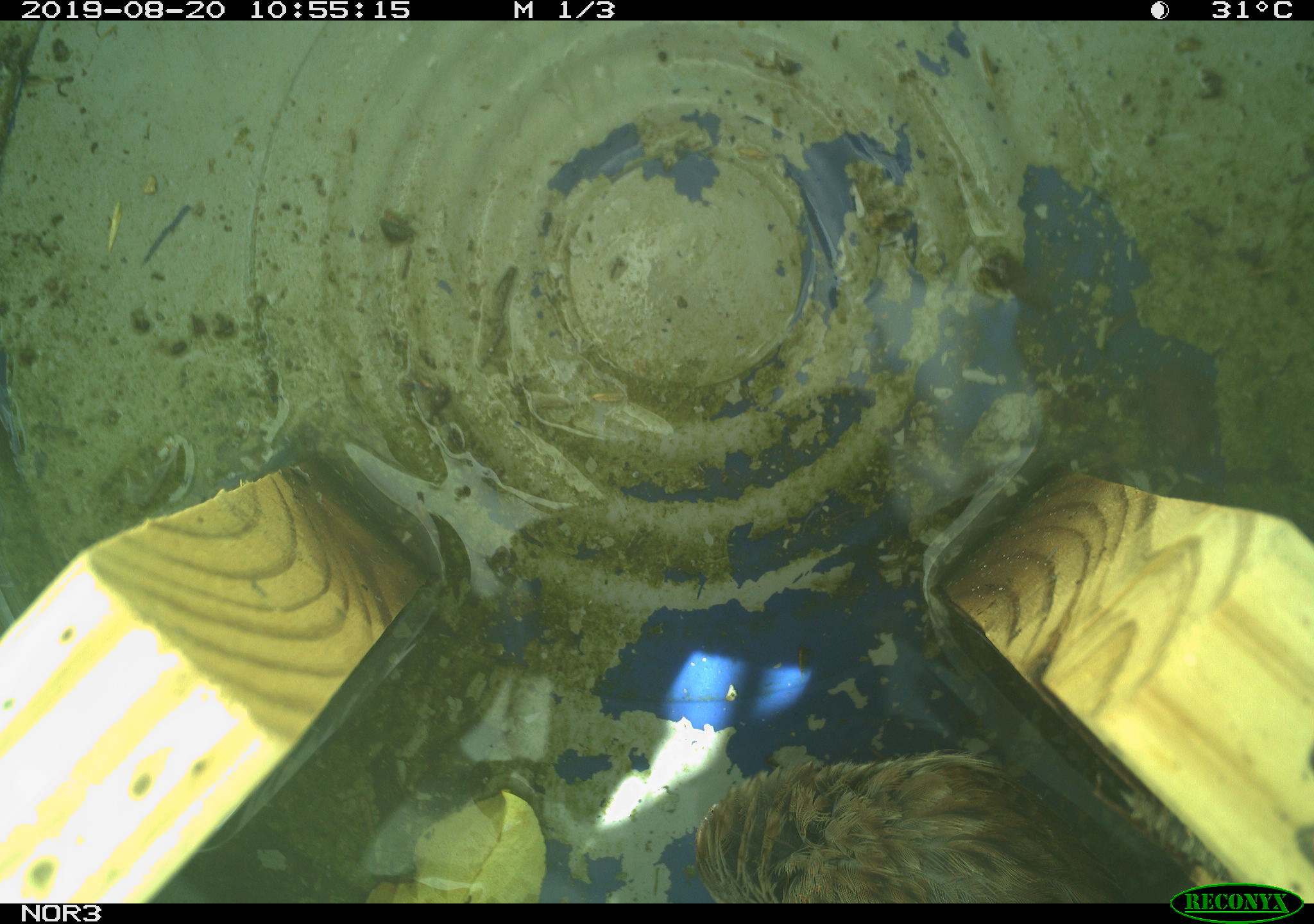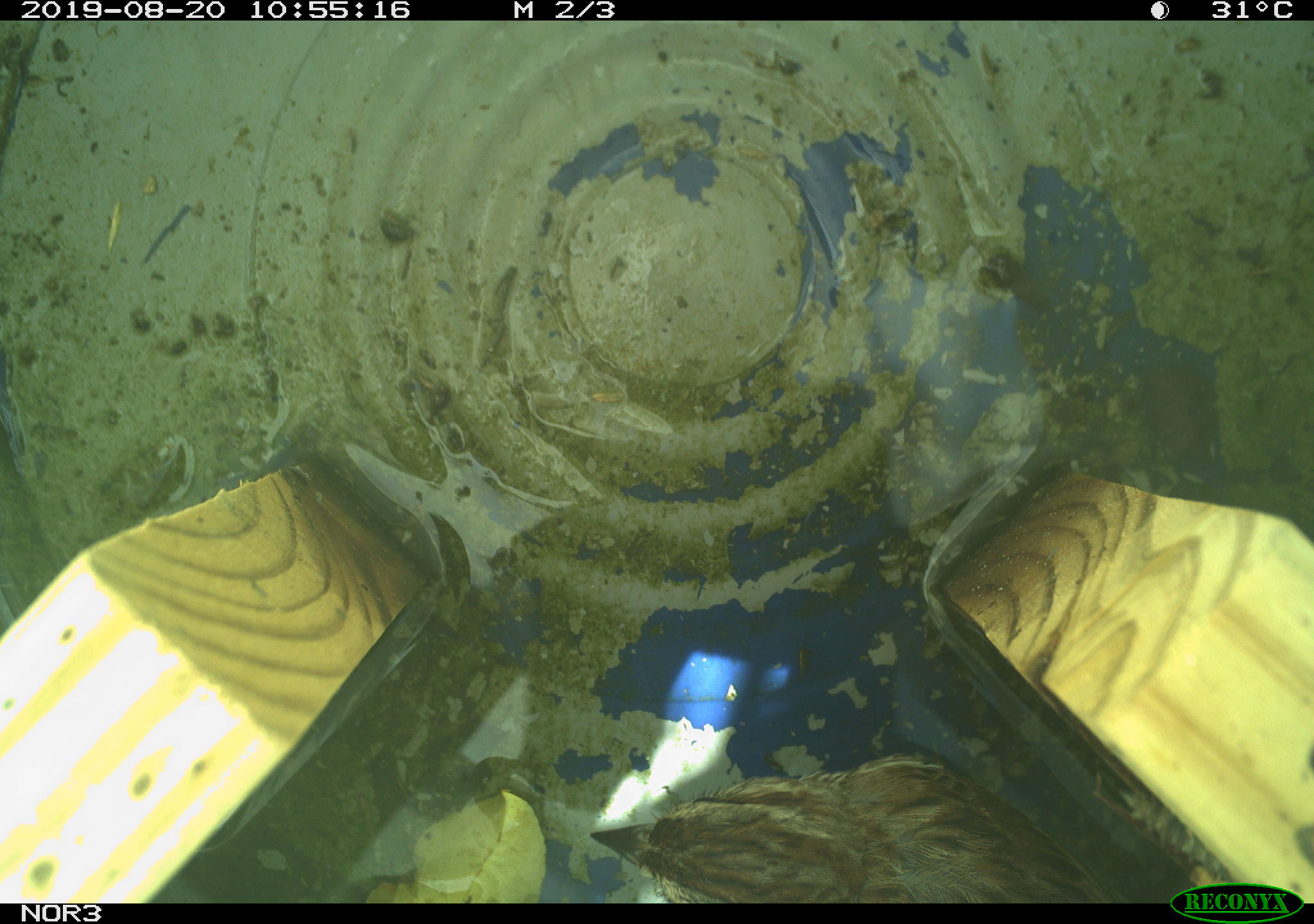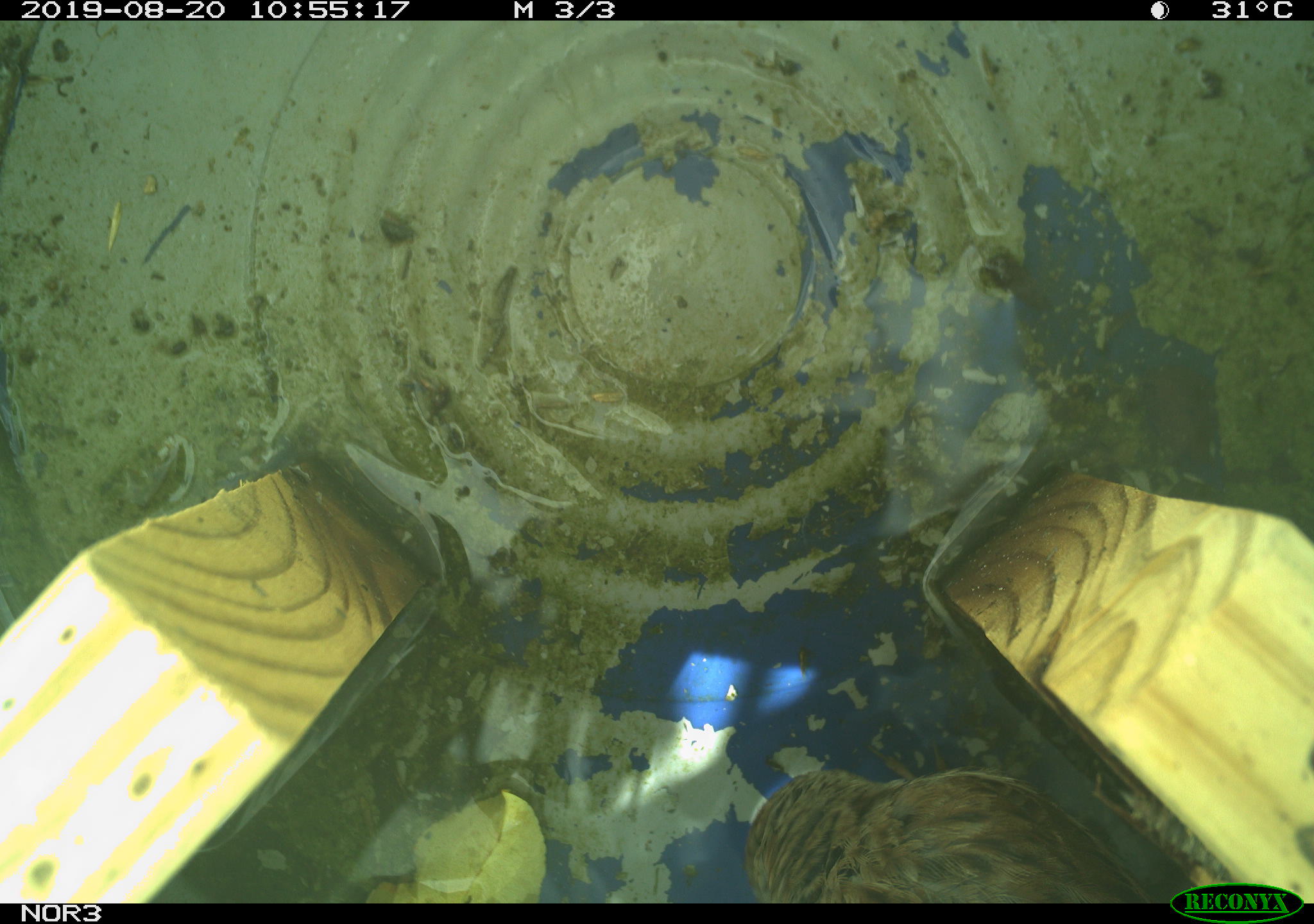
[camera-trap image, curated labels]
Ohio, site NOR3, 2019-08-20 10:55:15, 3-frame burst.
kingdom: Animalia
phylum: Chordata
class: Aves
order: Passeriformes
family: Passerellidae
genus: Melospiza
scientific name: Melospiza melodia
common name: song sparrow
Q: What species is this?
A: Song sparrow (Melospiza melodia).